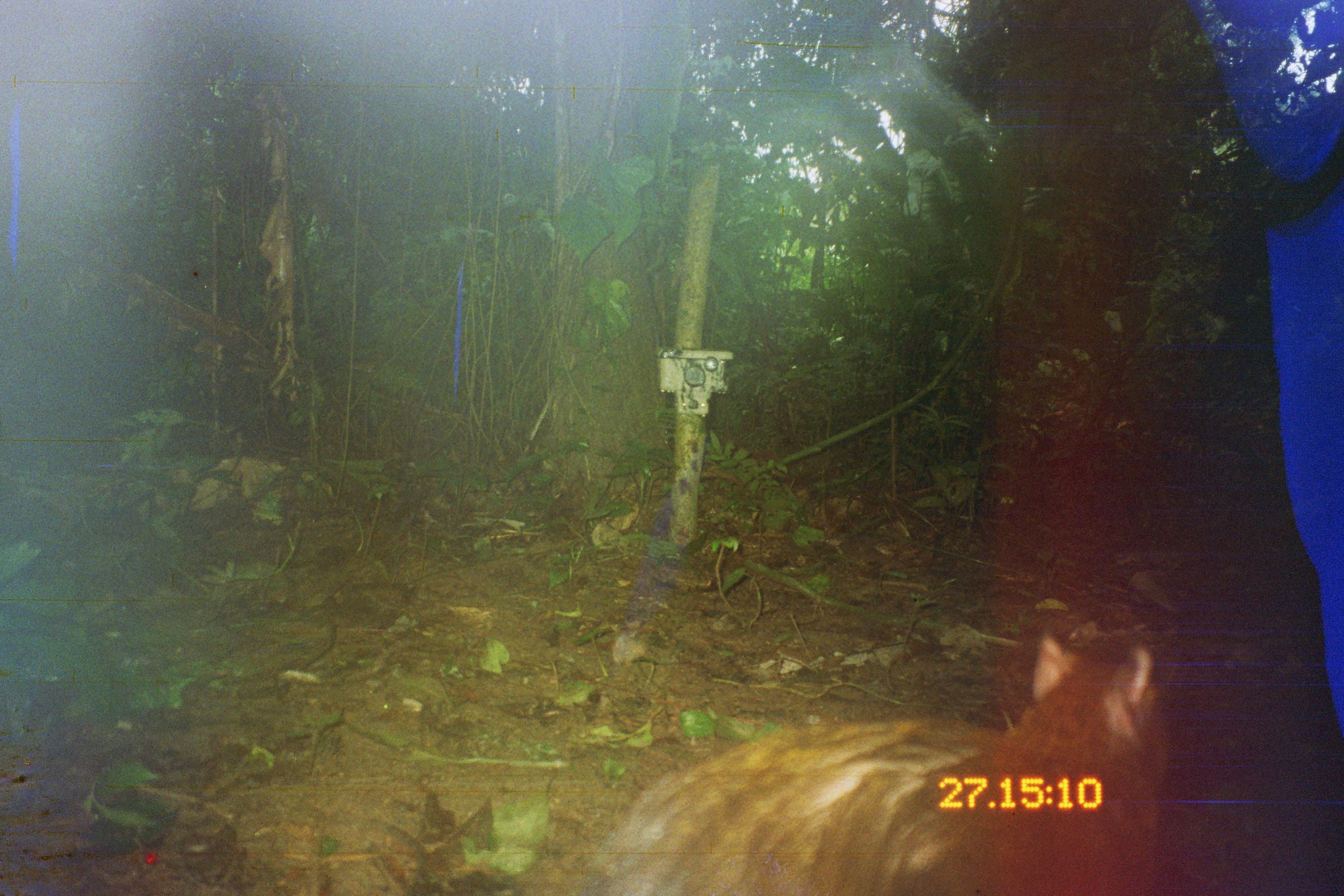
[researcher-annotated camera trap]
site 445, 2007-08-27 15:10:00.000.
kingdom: Animalia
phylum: Chordata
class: Mammalia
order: Rodentia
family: Dasyproctidae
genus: Dasyprocta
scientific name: Dasyprocta punctata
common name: central american agouti